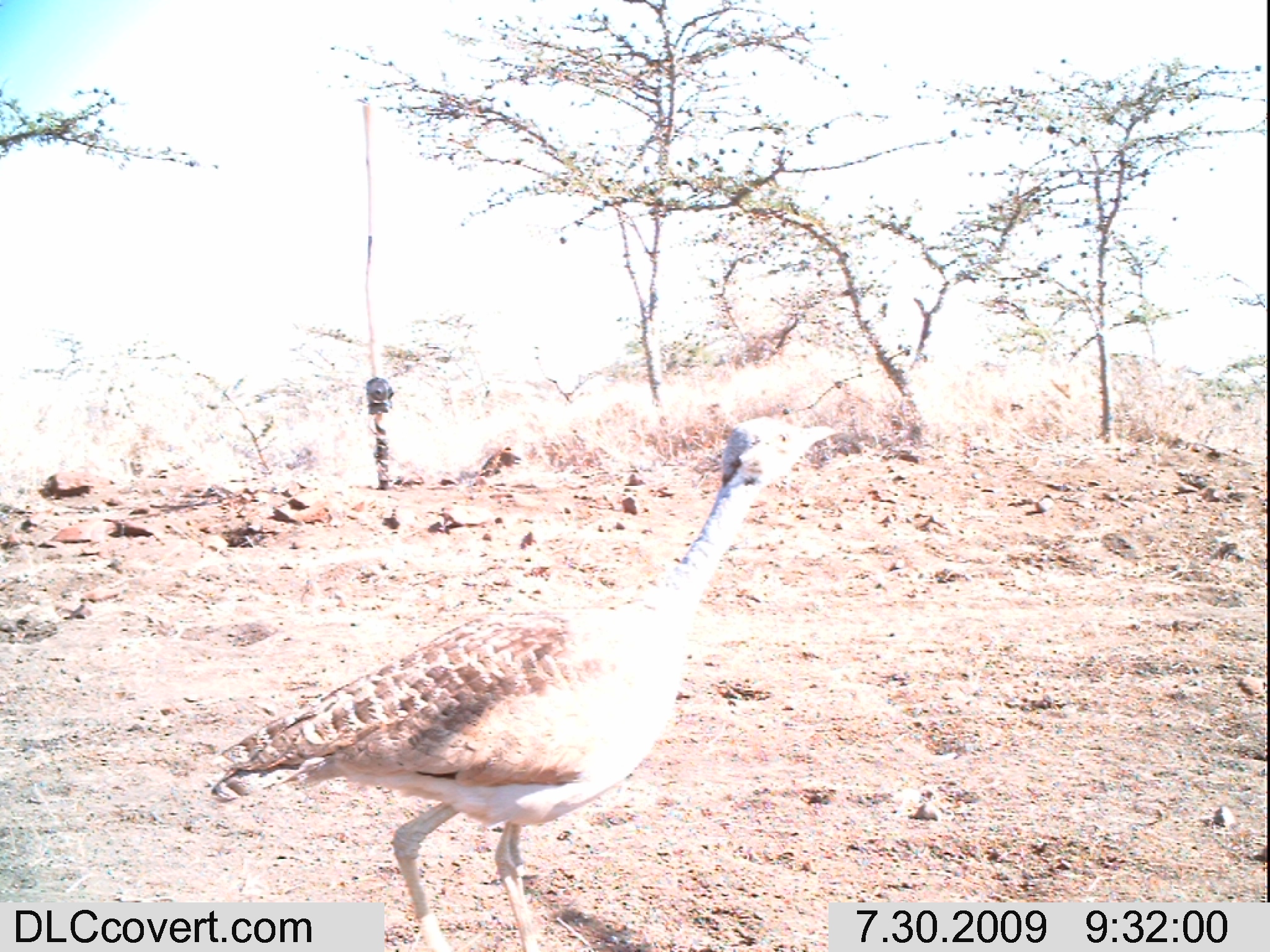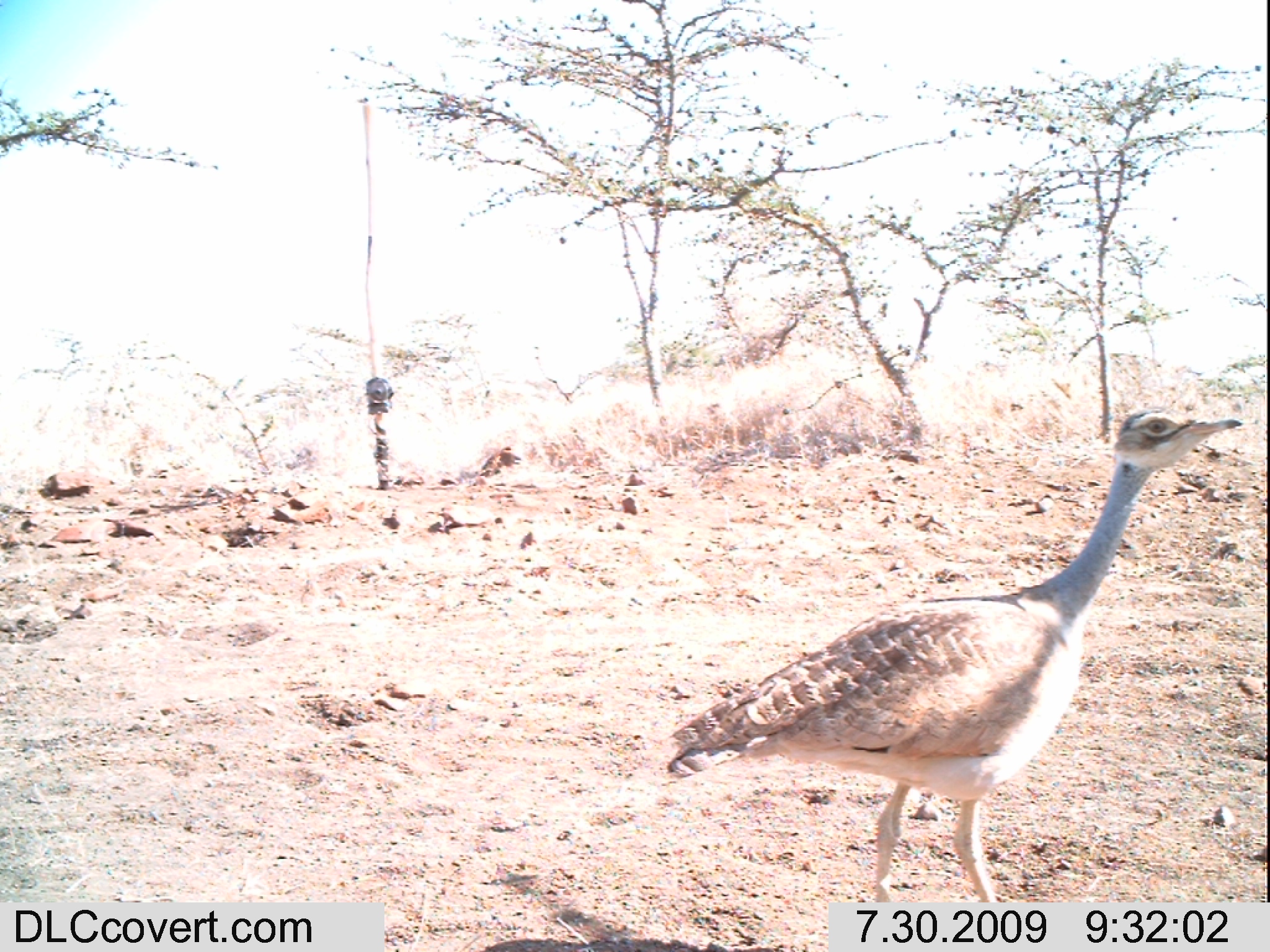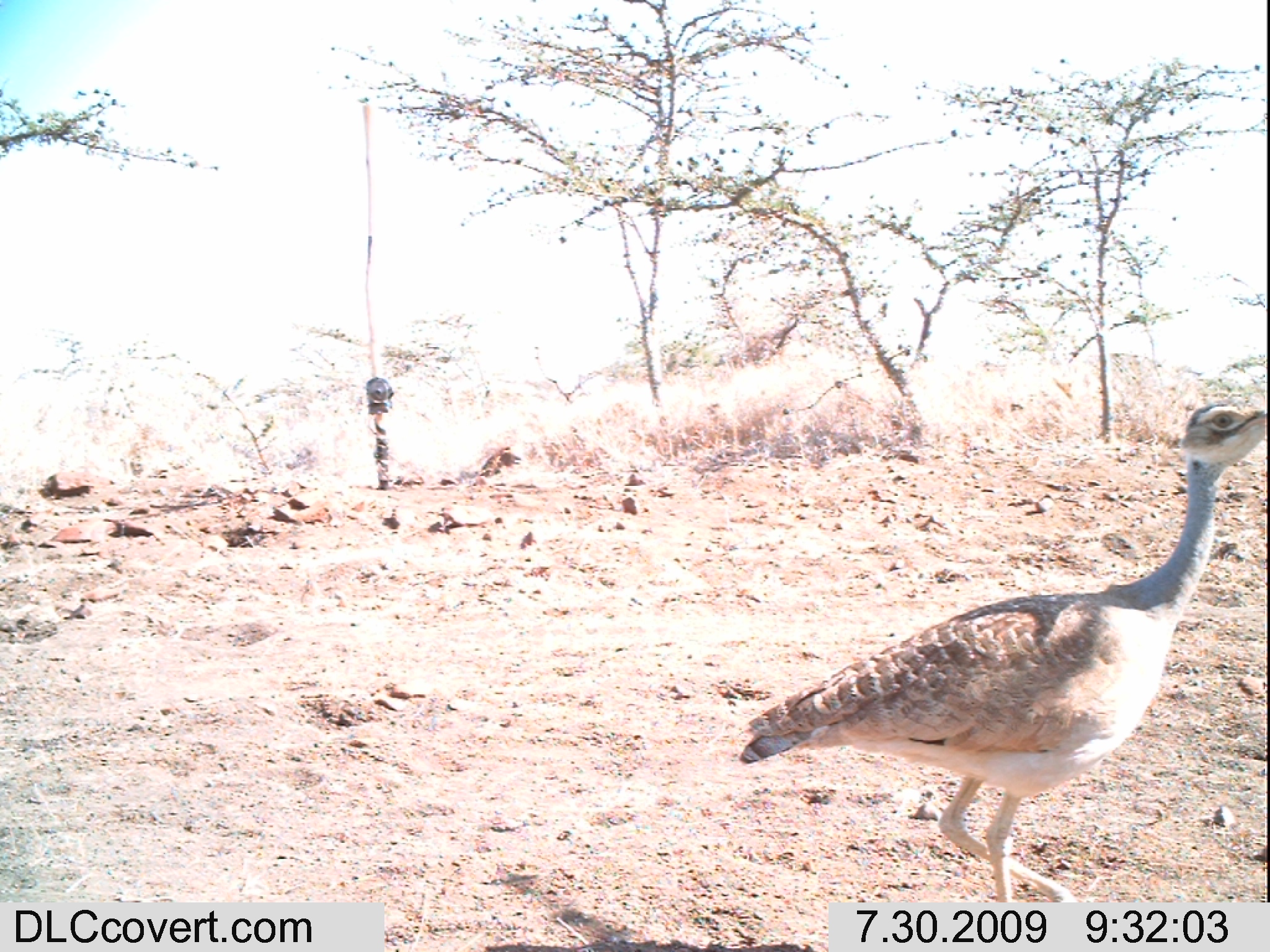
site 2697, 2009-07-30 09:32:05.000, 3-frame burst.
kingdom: Animalia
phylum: Chordata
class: Aves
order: Otidiformes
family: Otididae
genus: Eupodotis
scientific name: Eupodotis senegalensis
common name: white-bellied bustard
Eupodotis senegalensis (white-bellied bustard), count 1.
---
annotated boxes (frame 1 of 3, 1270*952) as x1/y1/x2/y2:
eupodotis senegalensis: 210/416/838/952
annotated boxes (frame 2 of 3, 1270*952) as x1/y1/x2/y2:
eupodotis senegalensis: 665/407/1244/902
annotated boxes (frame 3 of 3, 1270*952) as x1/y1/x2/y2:
eupodotis senegalensis: 739/404/1267/902